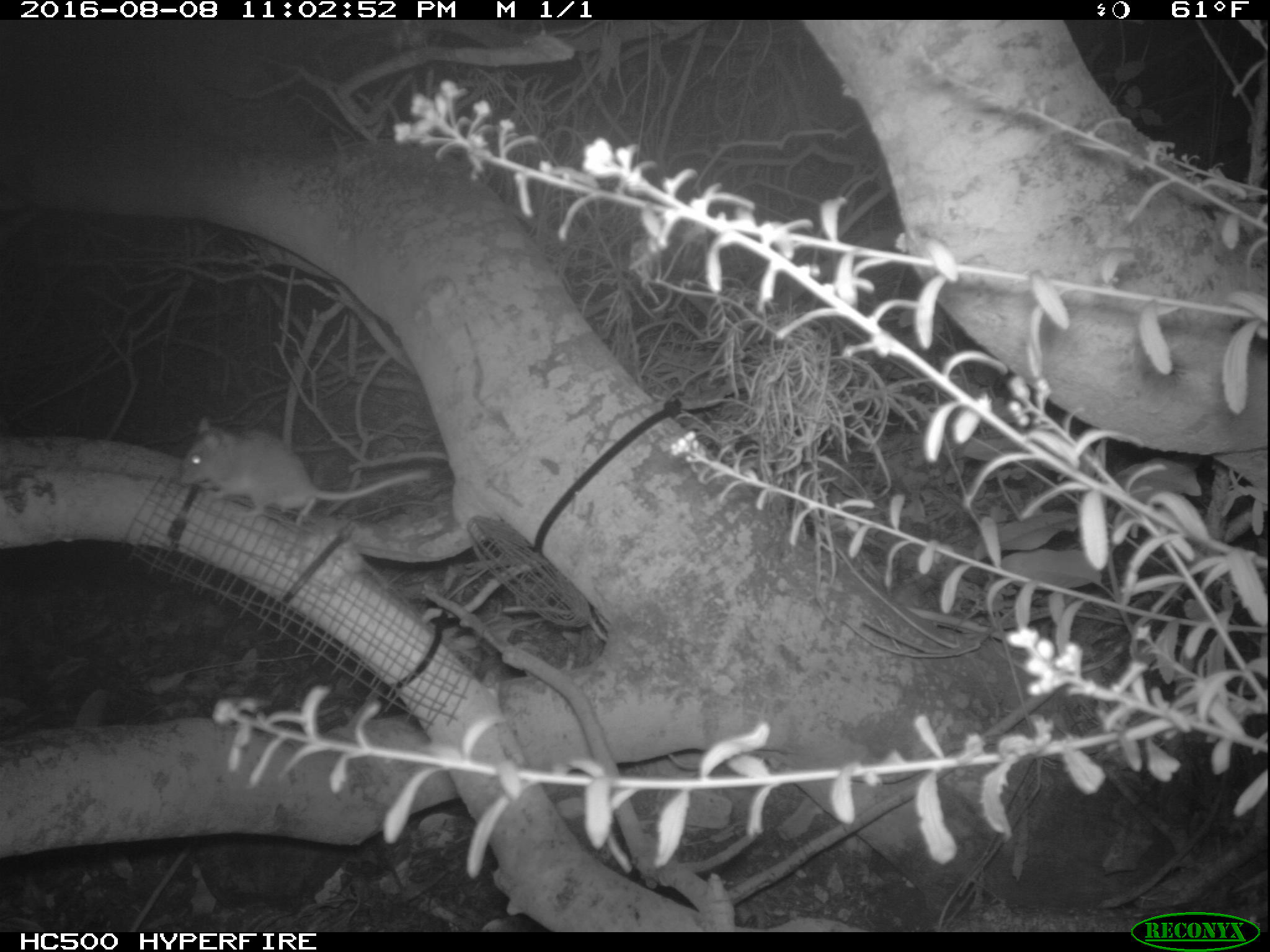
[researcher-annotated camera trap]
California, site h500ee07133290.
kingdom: Animalia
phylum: Chordata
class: Mammalia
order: Rodentia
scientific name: Rodentia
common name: rodent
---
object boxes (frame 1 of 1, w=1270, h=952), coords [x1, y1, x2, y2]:
rodent: [179, 413, 437, 530]